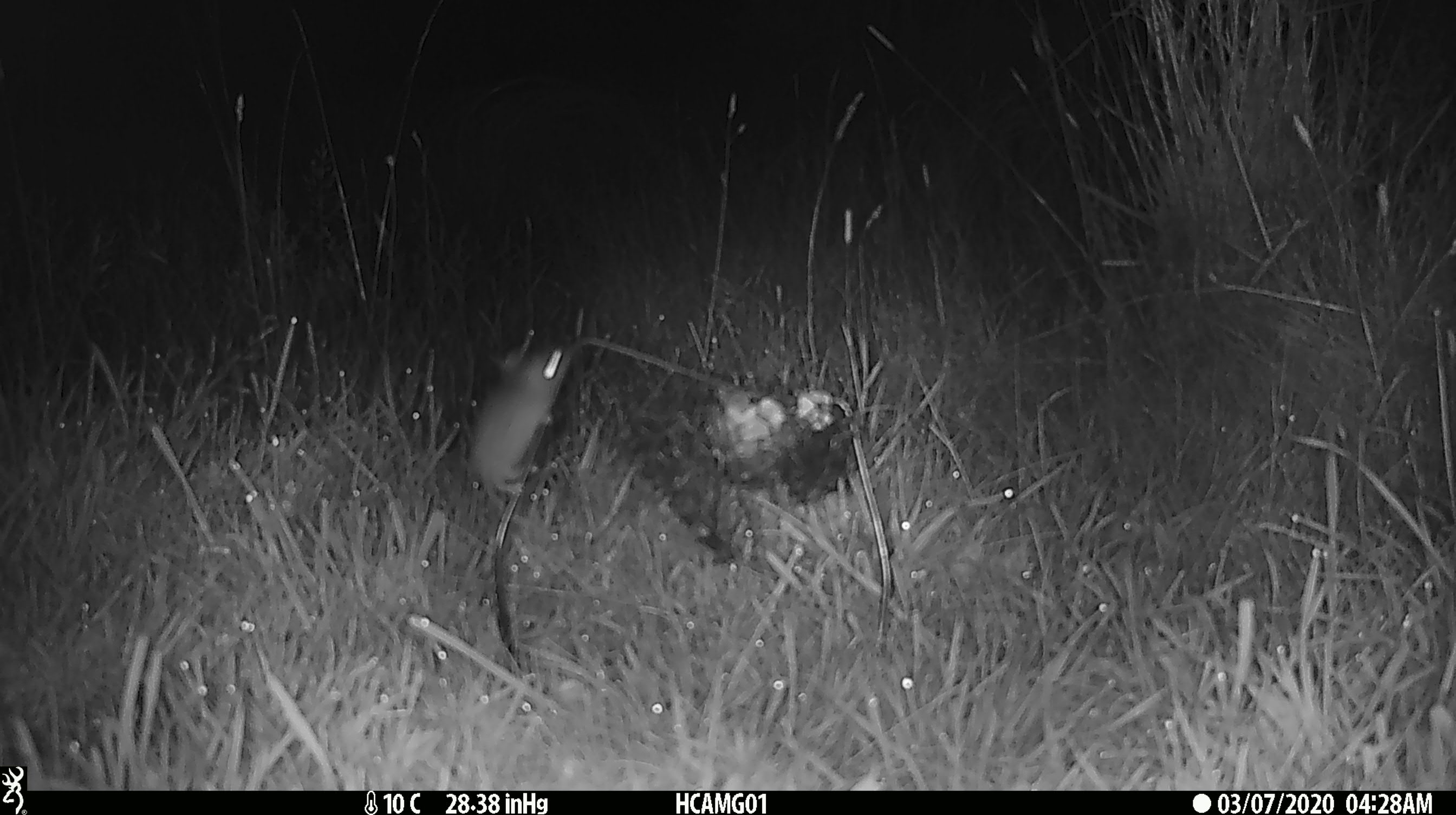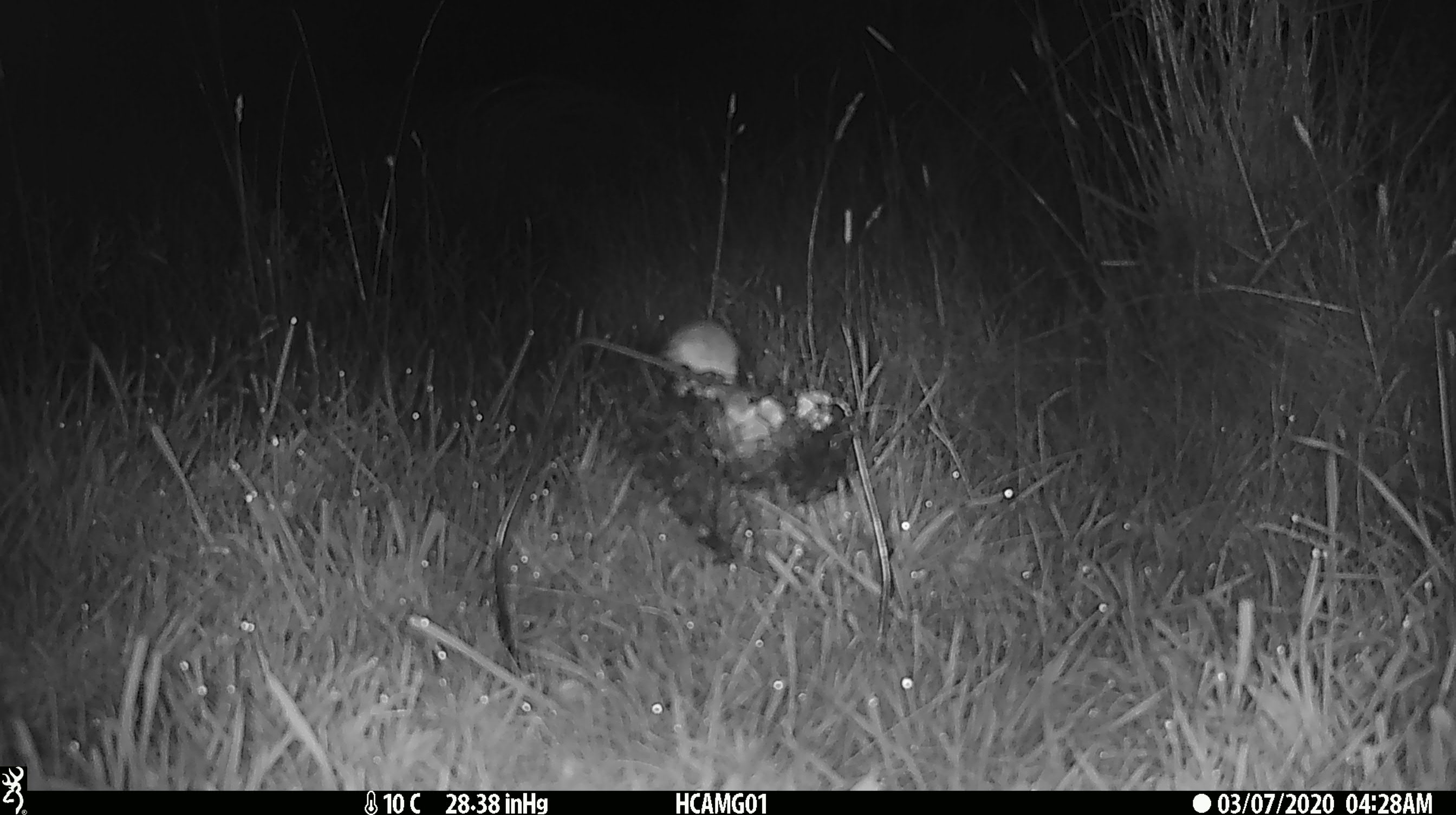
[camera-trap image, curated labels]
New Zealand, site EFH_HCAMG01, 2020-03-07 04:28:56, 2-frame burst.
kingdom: Animalia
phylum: Chordata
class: Mammalia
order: Rodentia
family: Muridae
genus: Mus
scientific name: Mus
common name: mouse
Mouse (Mus).